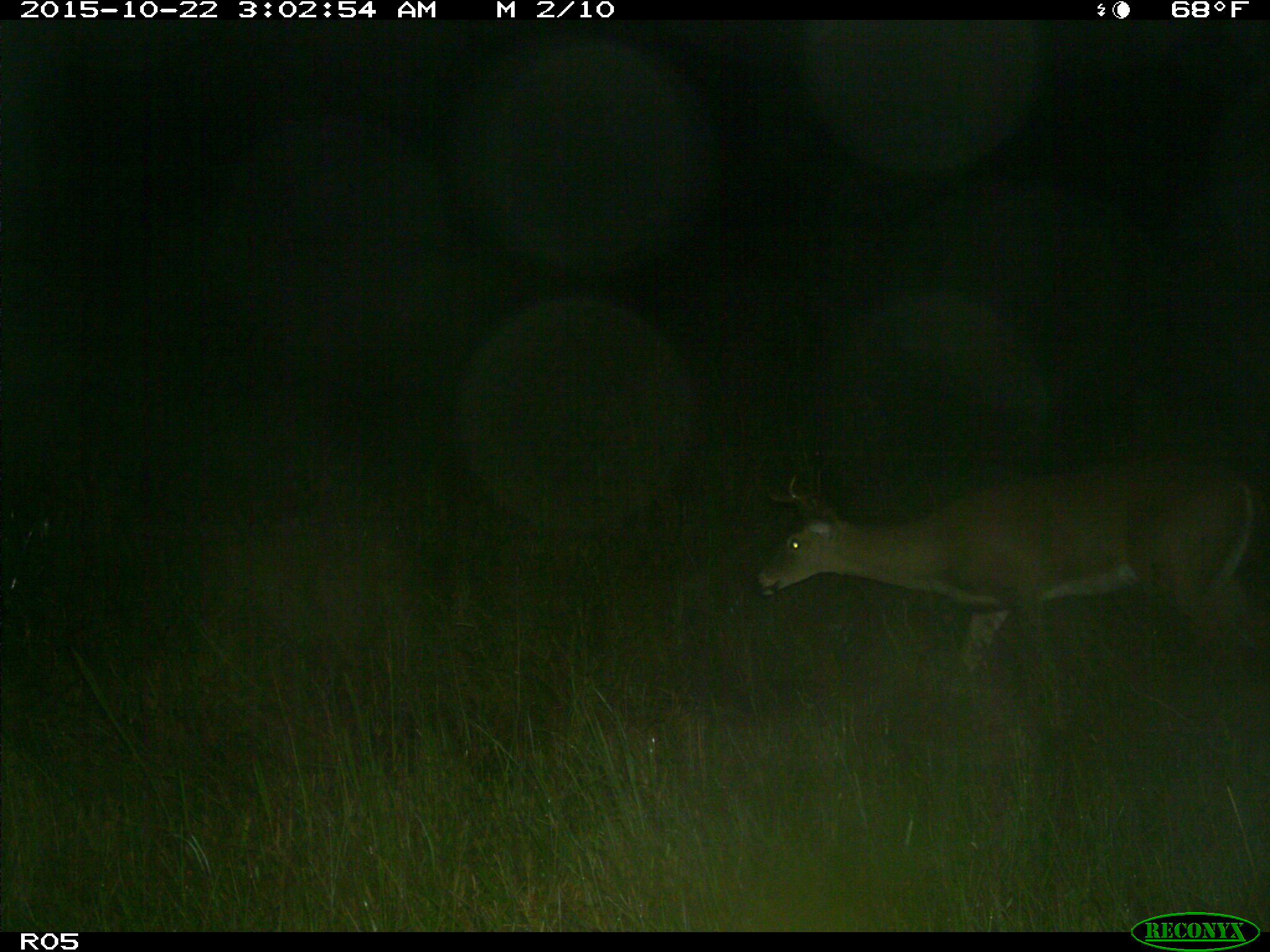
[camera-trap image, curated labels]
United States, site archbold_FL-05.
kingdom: Animalia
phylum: Chordata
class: Mammalia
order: Artiodactyla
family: Cervidae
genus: Odocoileus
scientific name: Odocoileus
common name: deer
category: unidentified deer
Unidentified deer (deer) (Odocoileus).